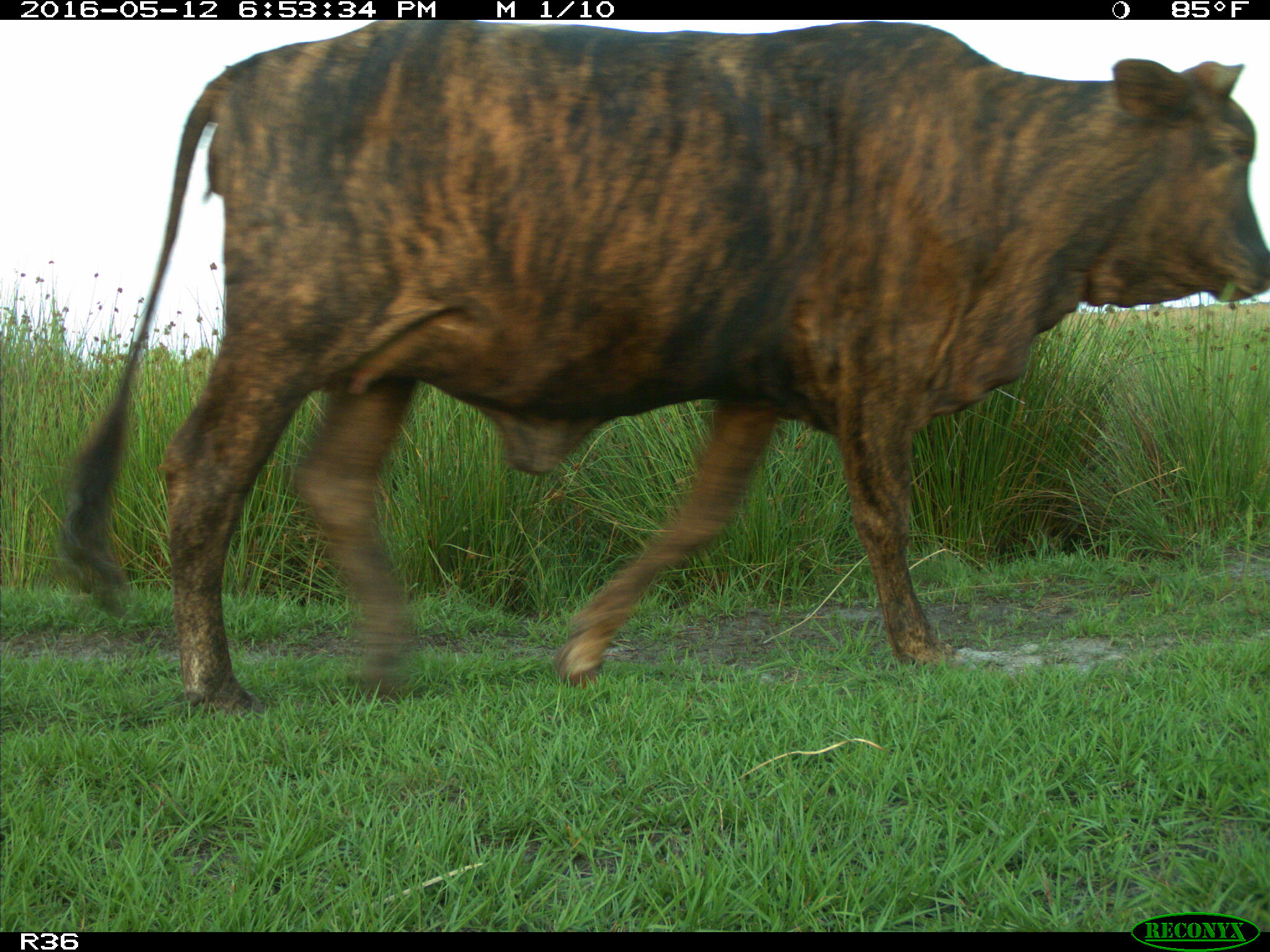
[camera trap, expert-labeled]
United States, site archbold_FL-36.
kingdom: Animalia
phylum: Chordata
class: Mammalia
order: Artiodactyla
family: Bovidae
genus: Bos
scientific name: Bos taurus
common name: domestic cow